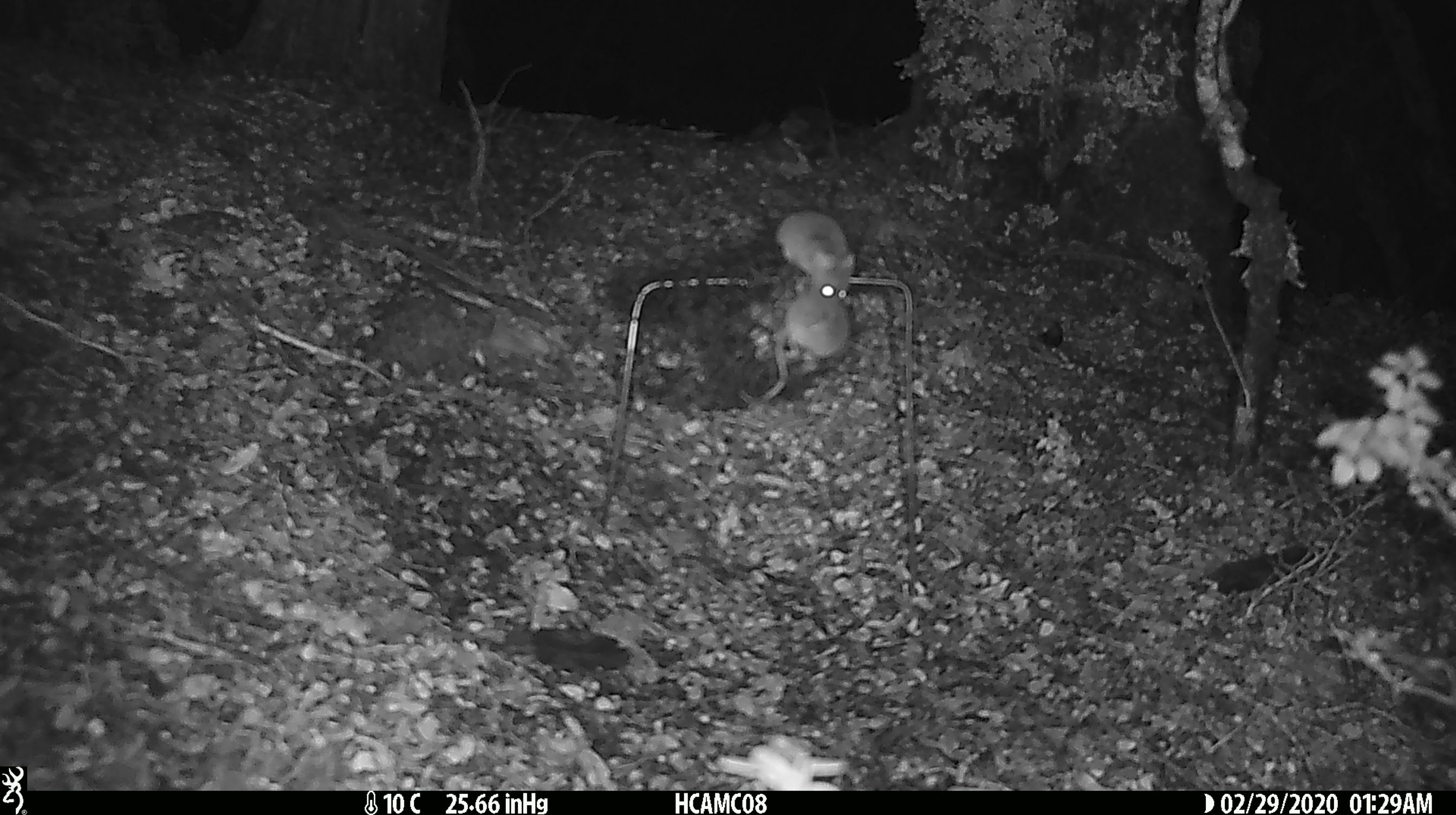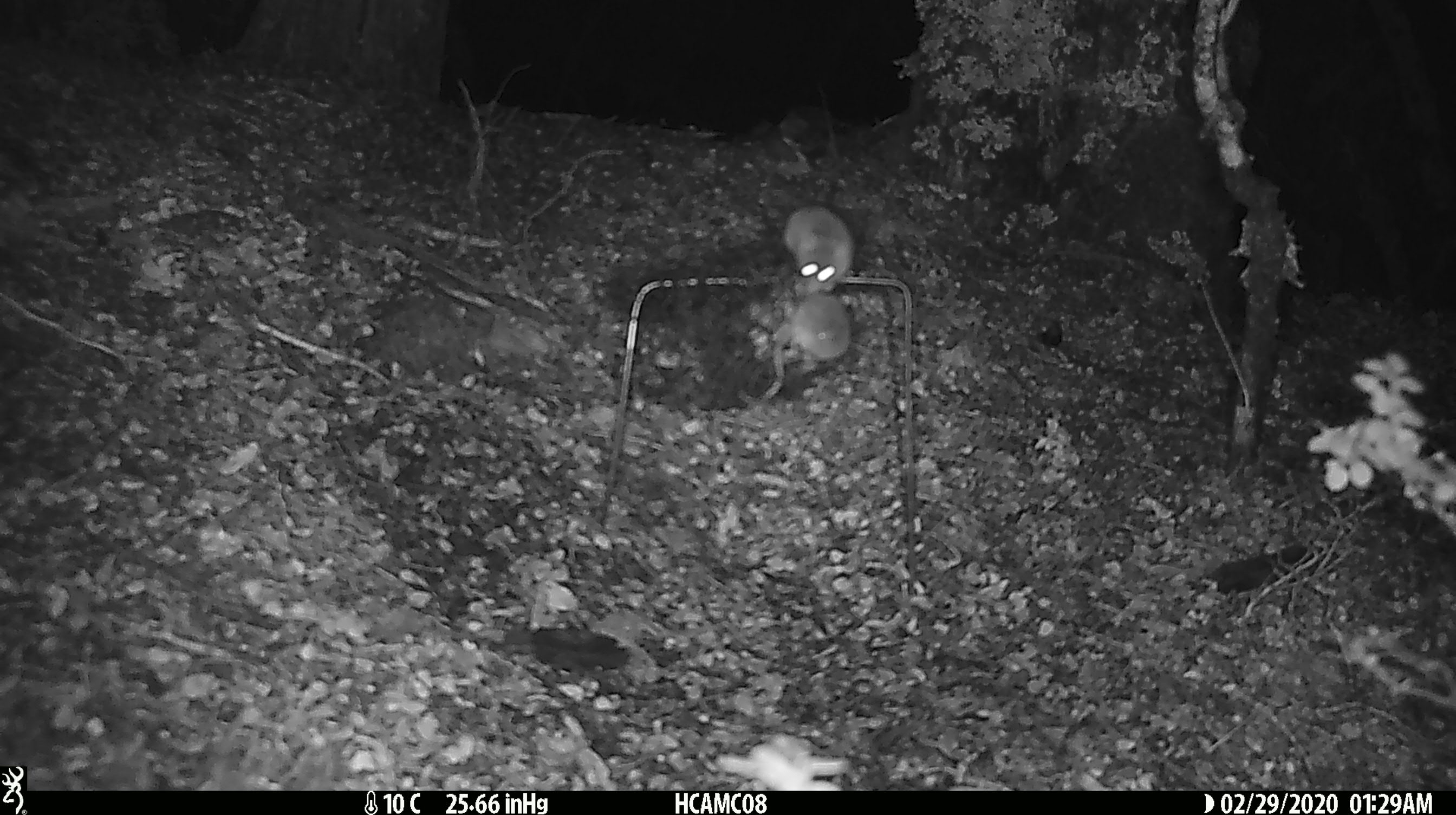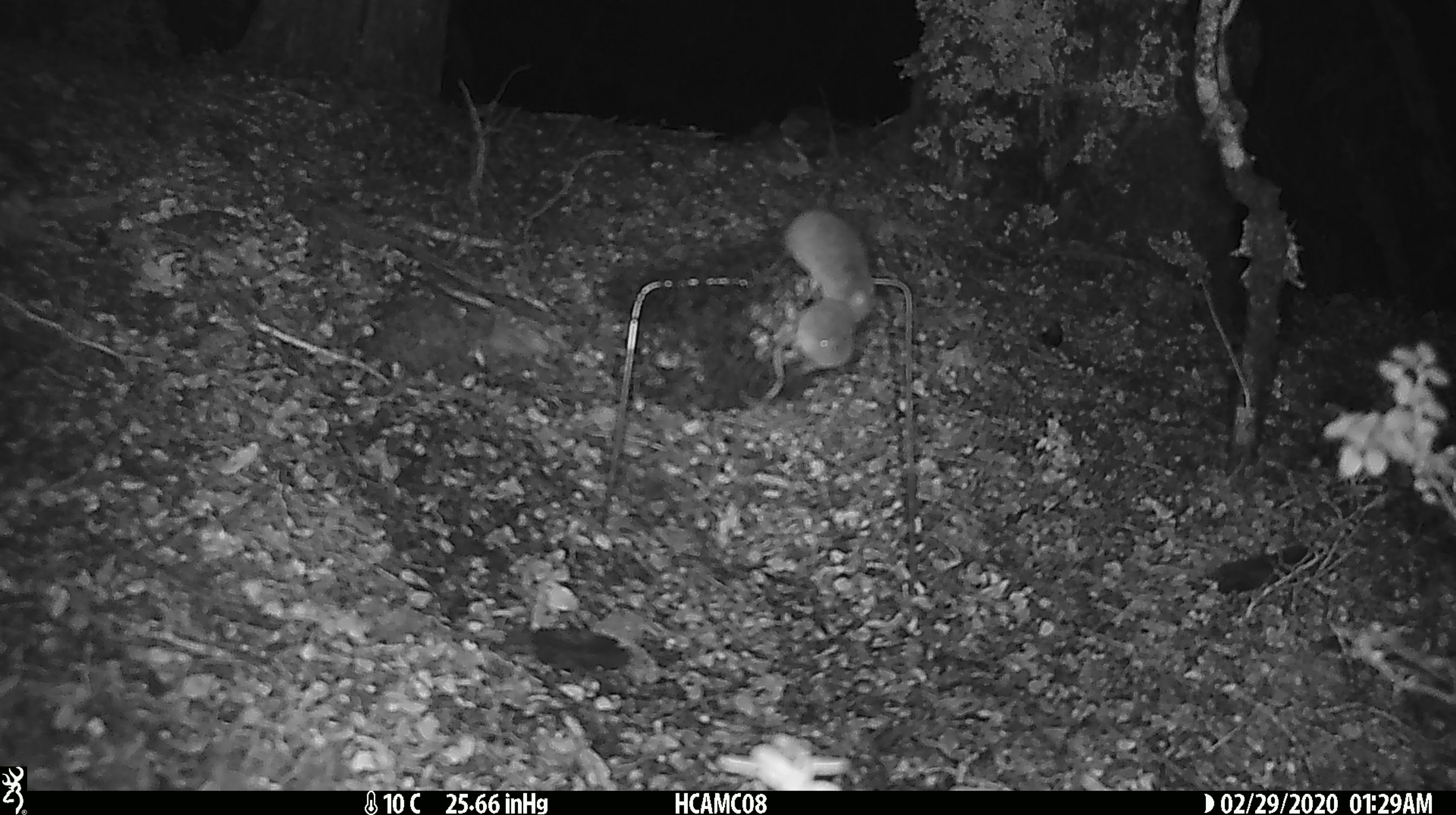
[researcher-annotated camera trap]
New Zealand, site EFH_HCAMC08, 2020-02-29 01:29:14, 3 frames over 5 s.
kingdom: Animalia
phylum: Chordata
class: Mammalia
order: Rodentia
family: Muridae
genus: Mus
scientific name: Mus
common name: mouse